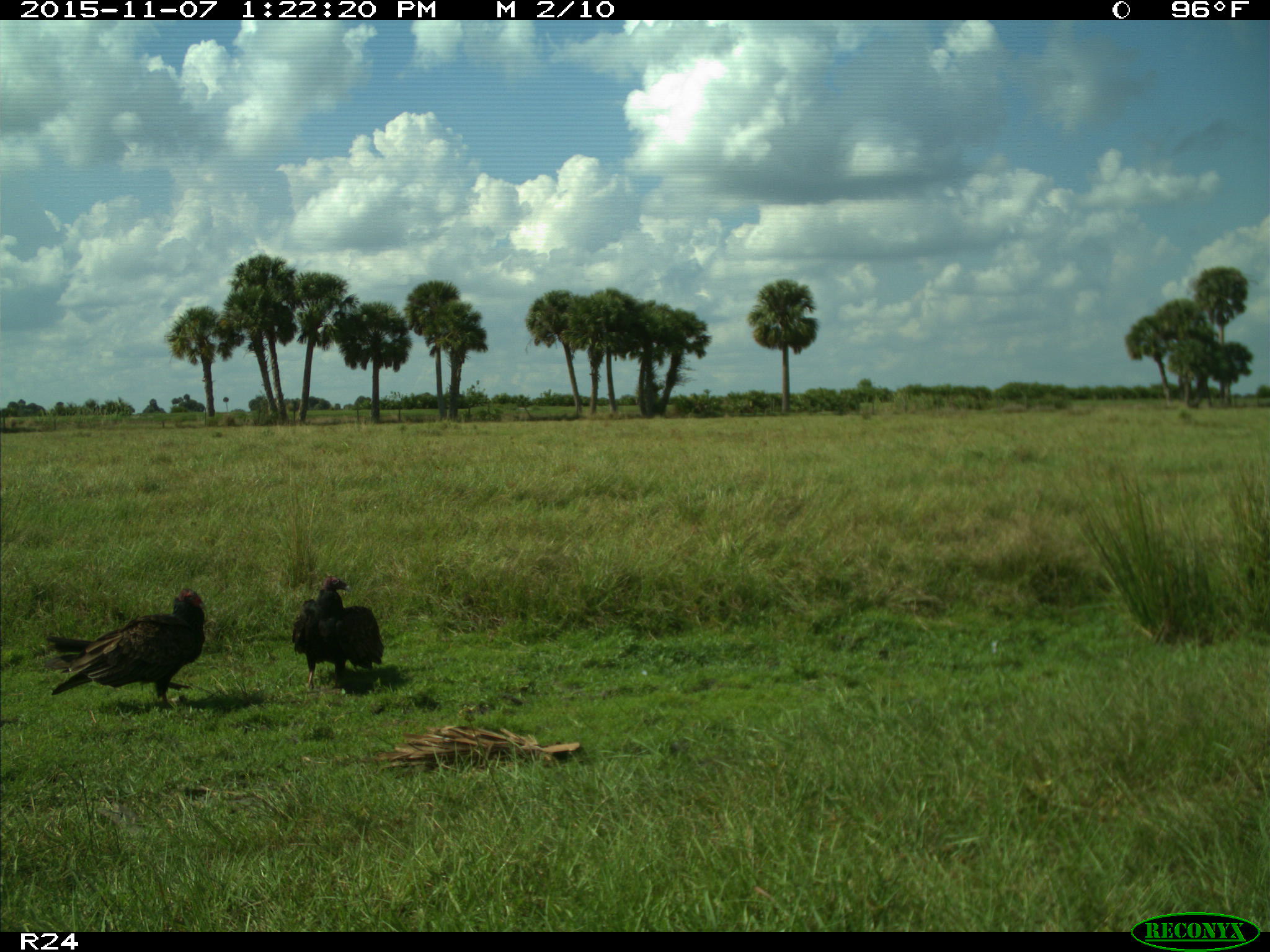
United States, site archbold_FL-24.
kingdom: Animalia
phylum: Chordata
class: Aves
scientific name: Aves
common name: birds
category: unidentified bird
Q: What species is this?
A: Unidentified bird (birds) (Aves).